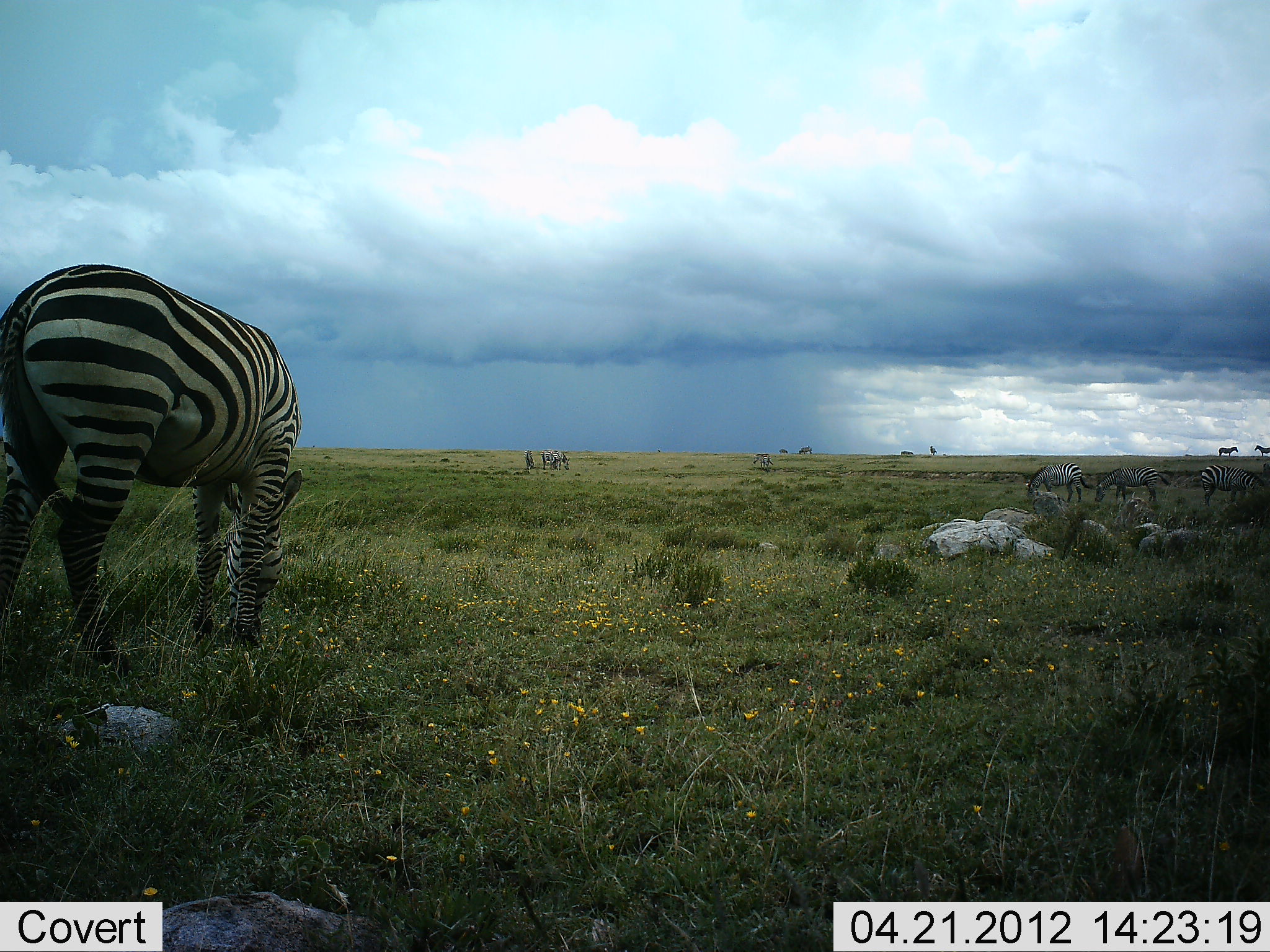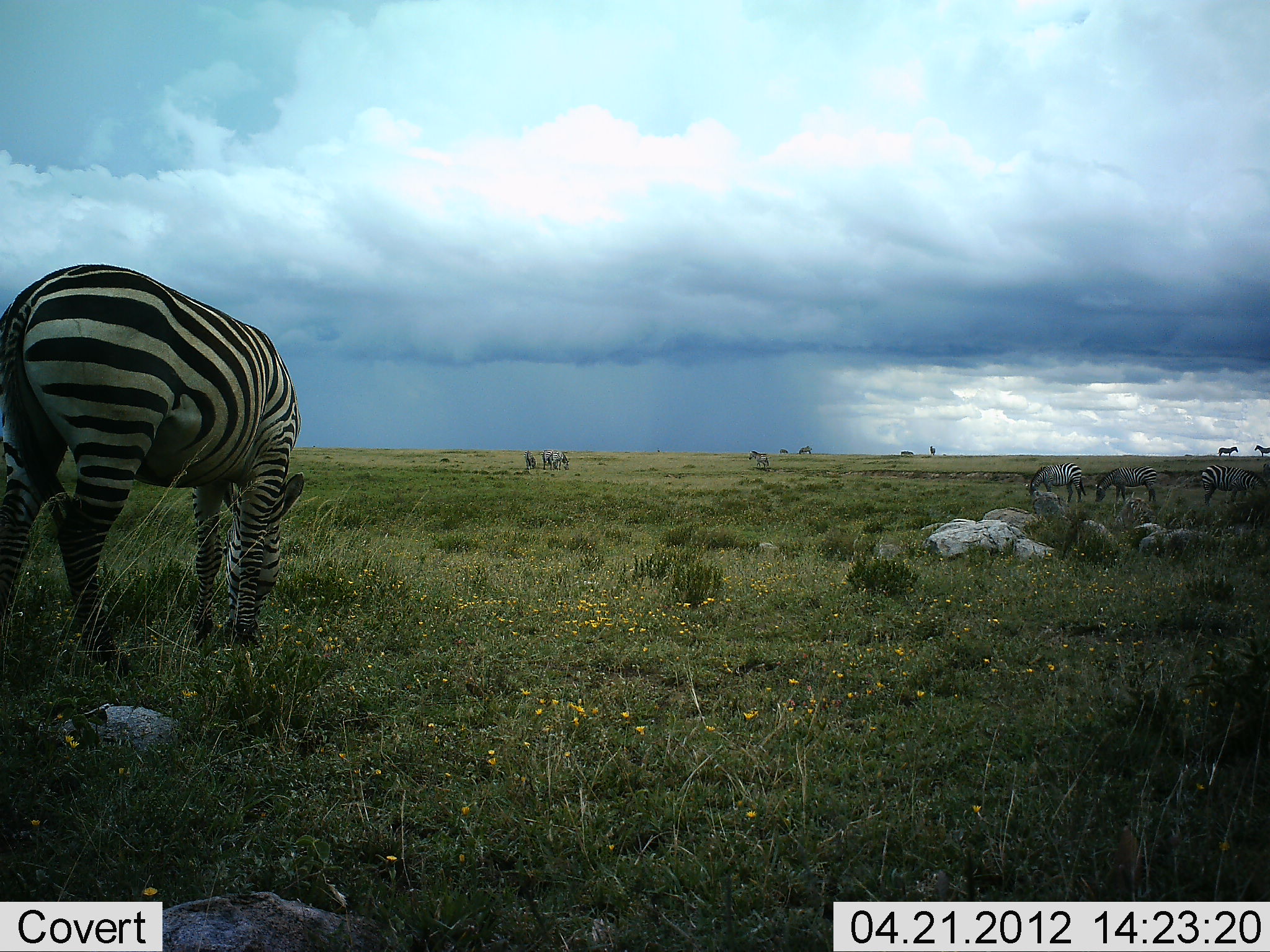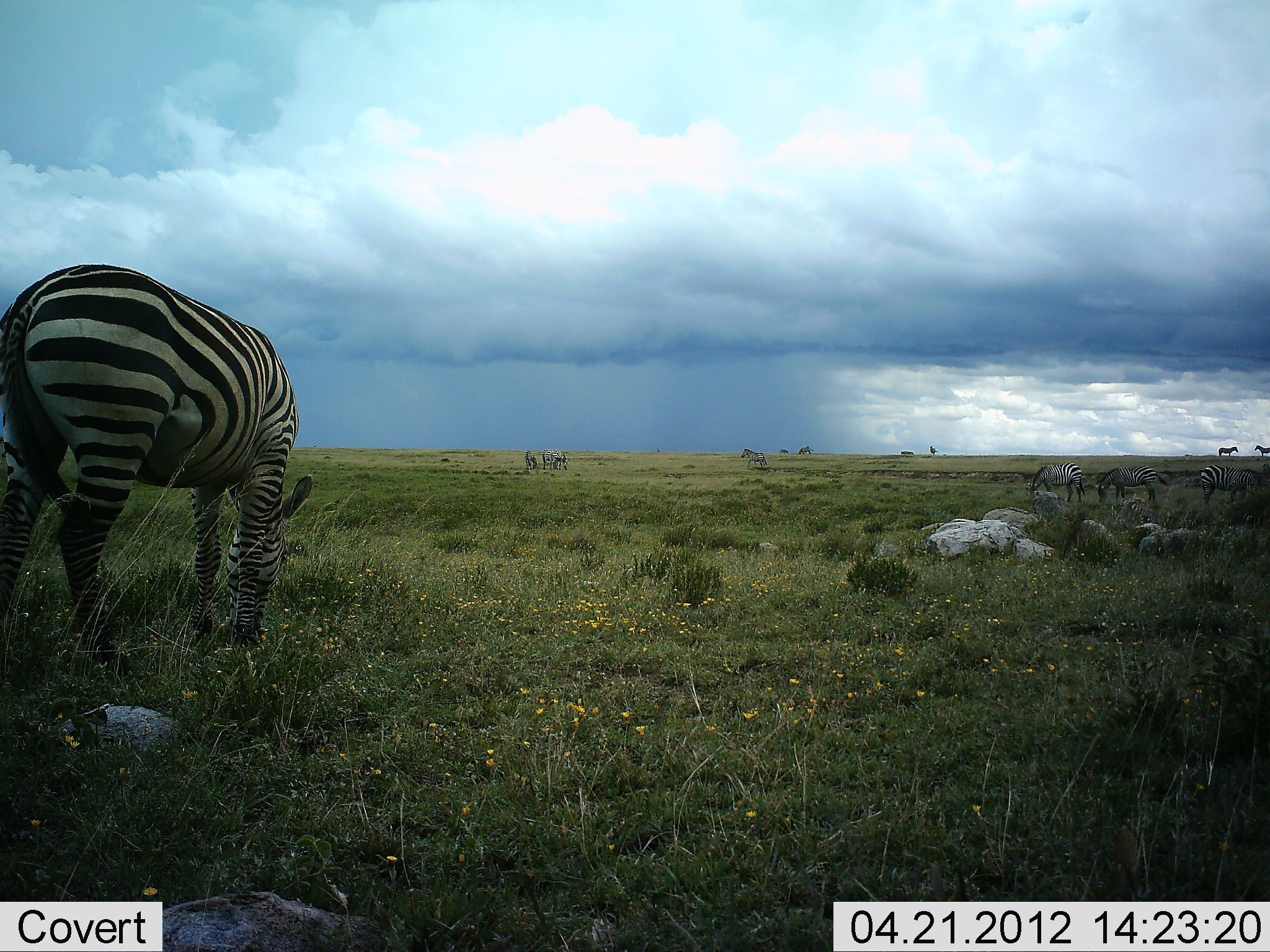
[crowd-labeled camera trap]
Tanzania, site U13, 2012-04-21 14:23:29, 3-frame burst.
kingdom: Animalia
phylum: Chordata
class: Mammalia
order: Perissodactyla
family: Equidae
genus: Equus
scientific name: Equus quagga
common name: plains zebra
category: zebra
Zebra (plains zebra) (Equus quagga), count 10. Behavior (volunteer vote fractions): standing 57%, resting 0%, moving 10%, interacting 0%. Young present (vote fraction): 0%. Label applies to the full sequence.